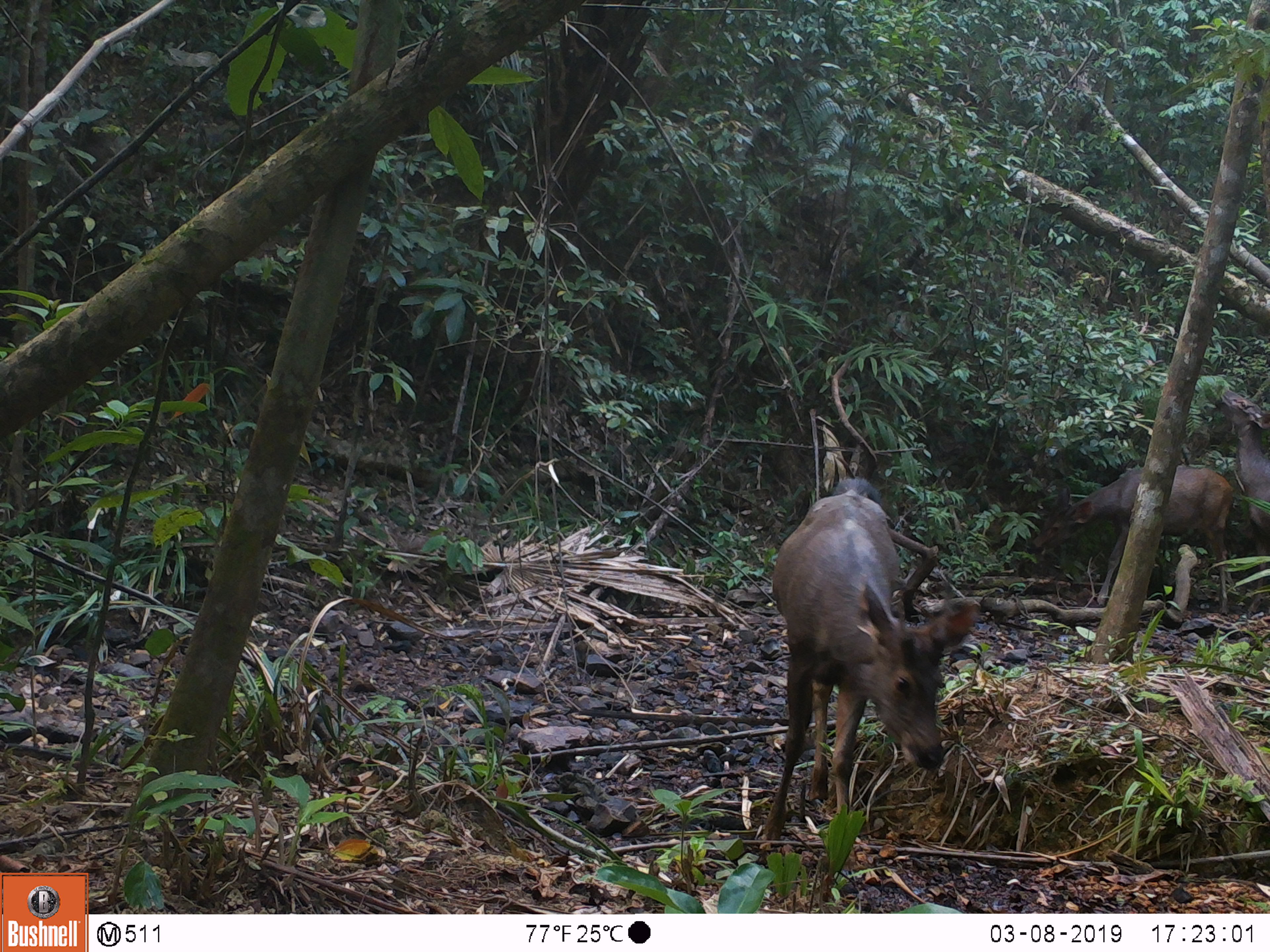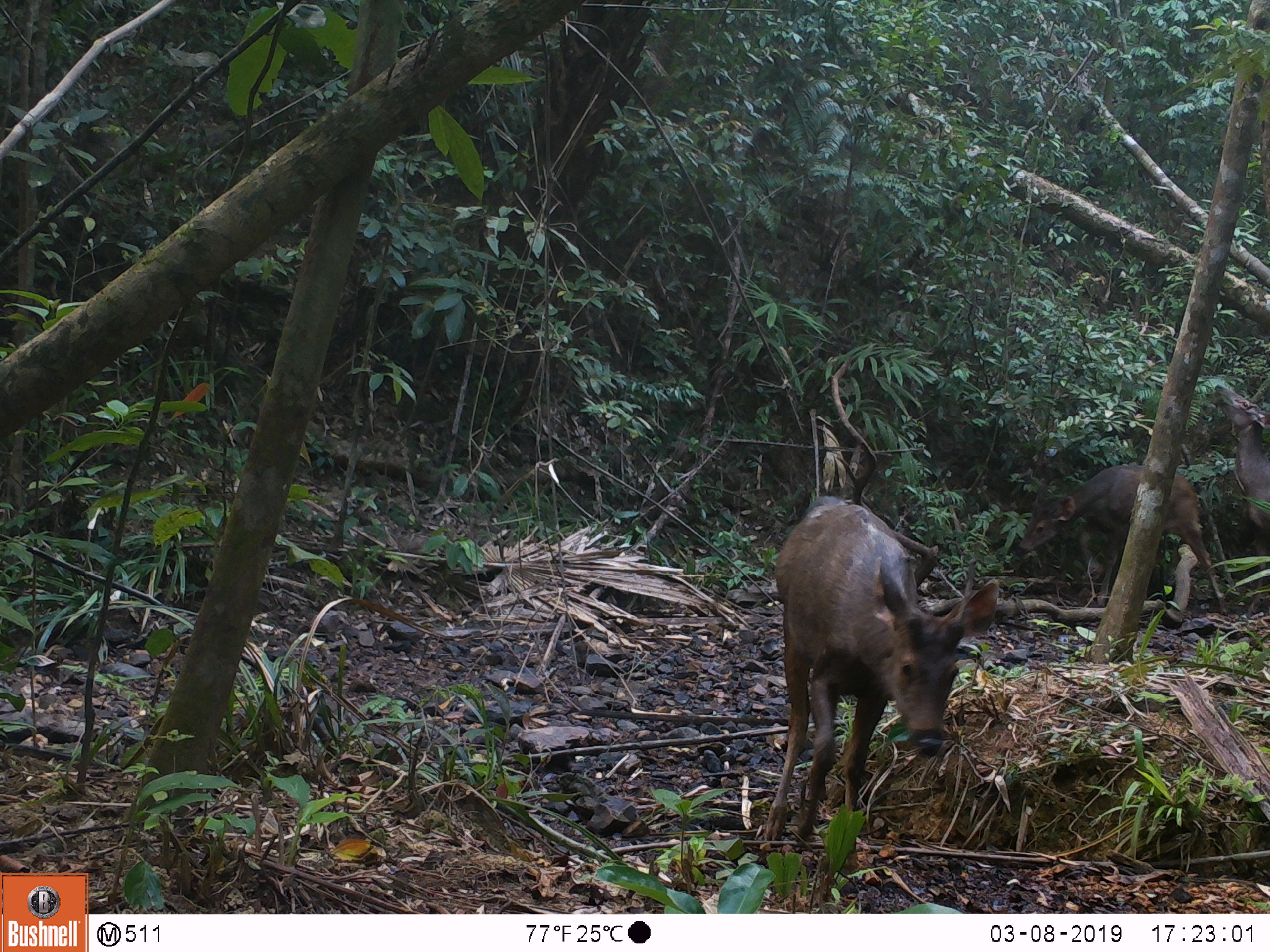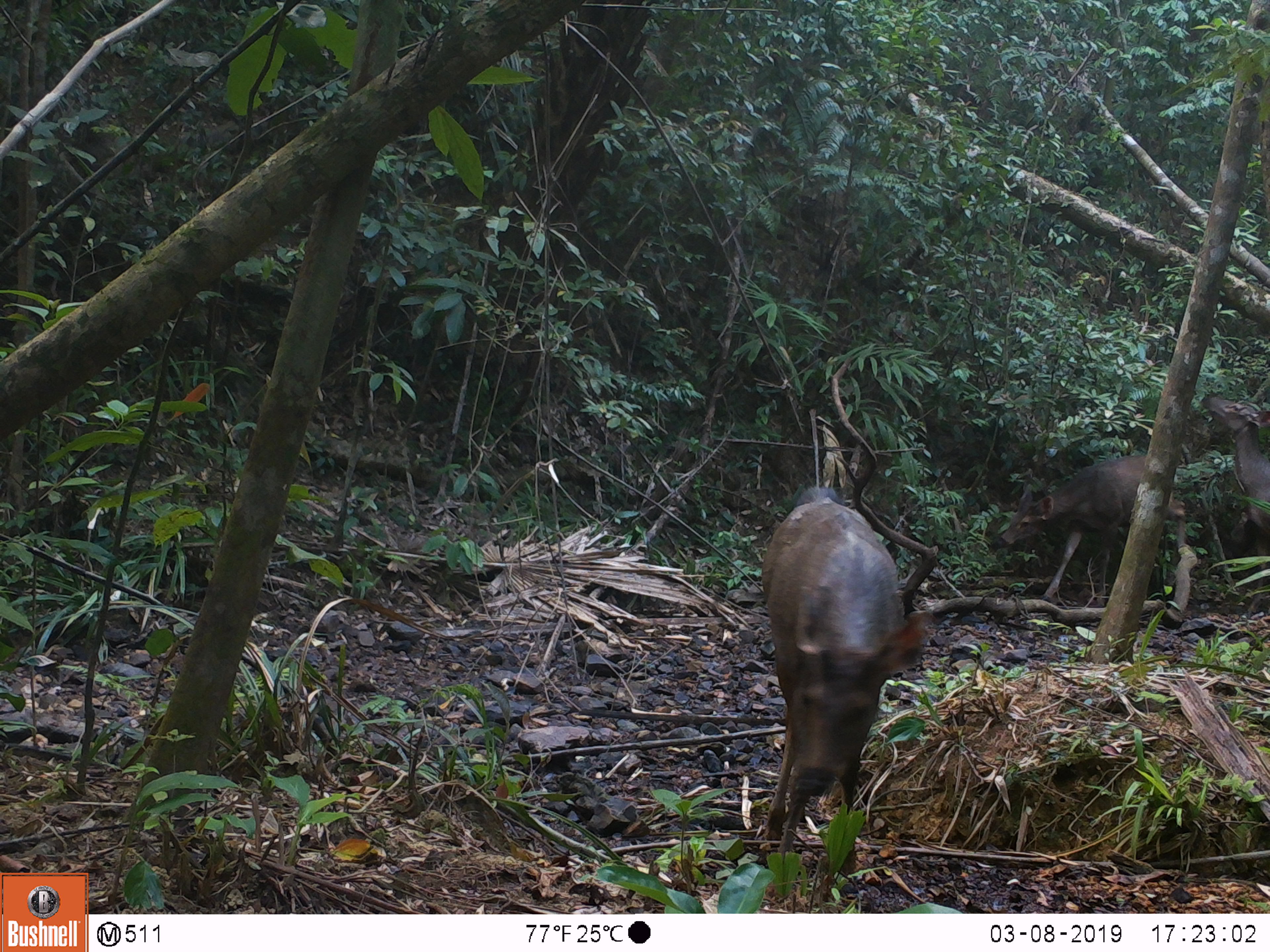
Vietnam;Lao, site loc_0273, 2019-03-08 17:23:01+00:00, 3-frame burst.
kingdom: Animalia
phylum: Chordata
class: Mammalia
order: Artiodactyla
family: Cervidae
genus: Rusa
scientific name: Rusa unicolor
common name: sambar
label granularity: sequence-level